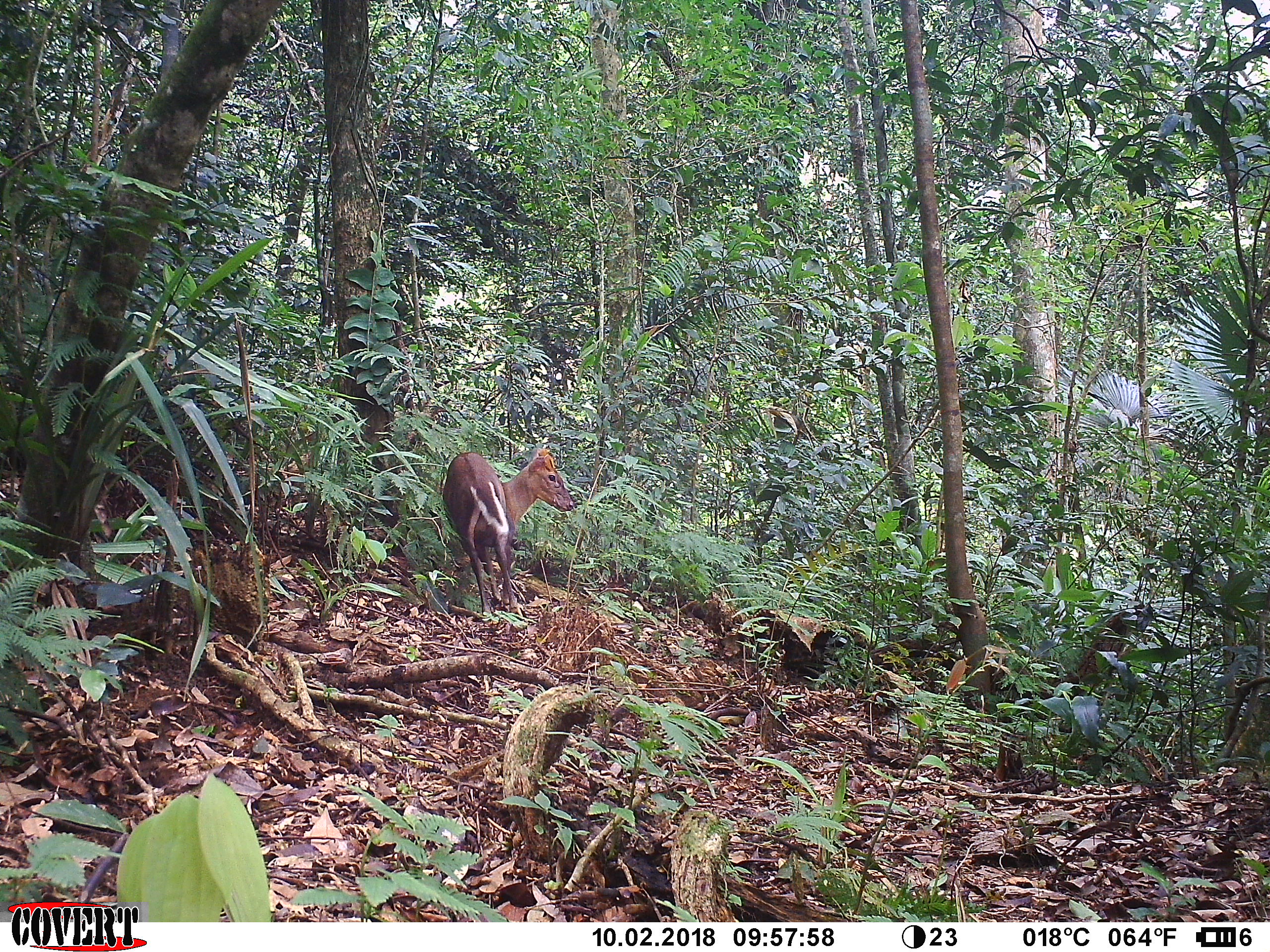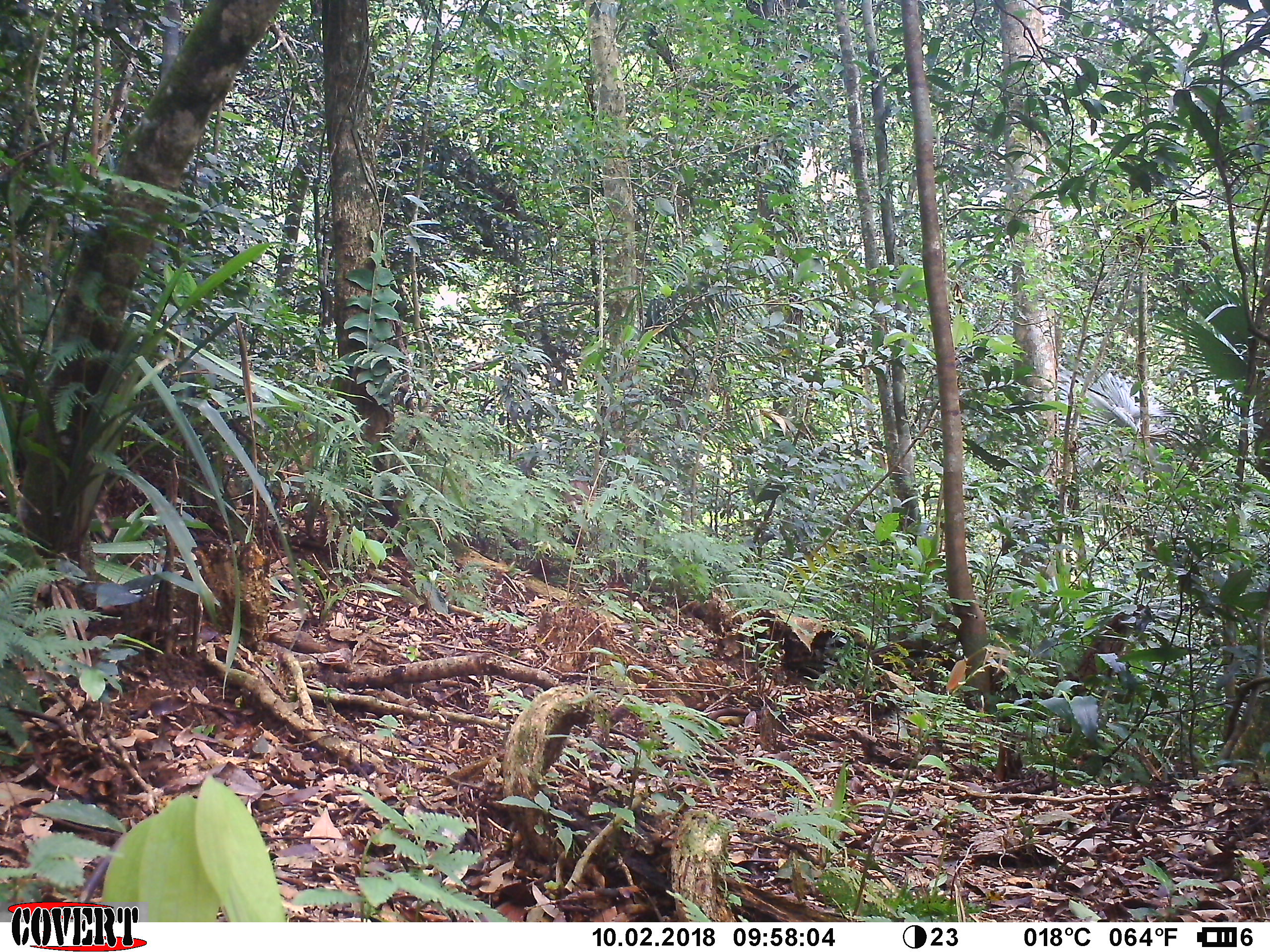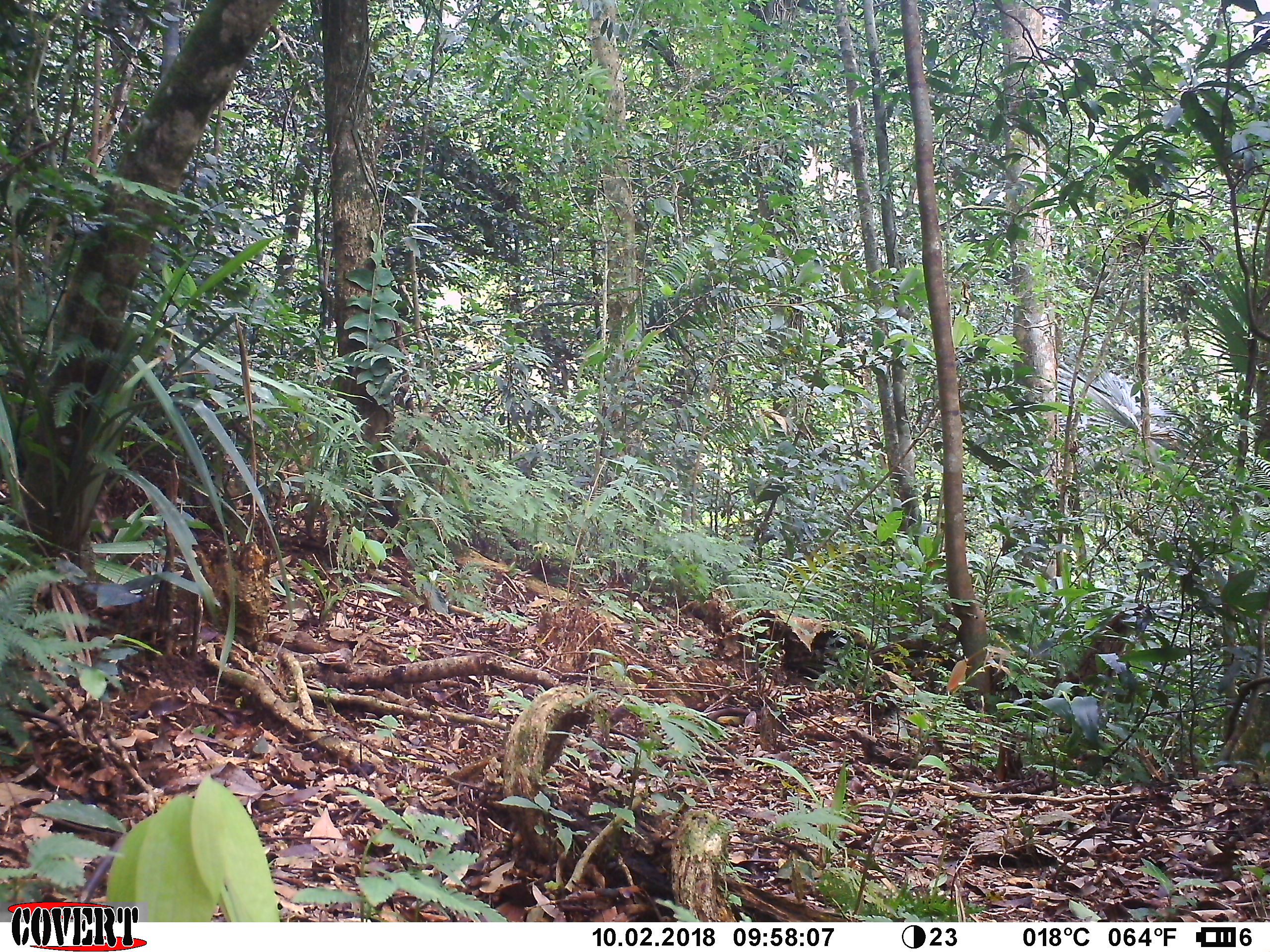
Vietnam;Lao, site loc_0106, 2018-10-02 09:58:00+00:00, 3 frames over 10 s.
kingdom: Animalia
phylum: Chordata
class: Mammalia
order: Artiodactyla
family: Cervidae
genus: Muntiacus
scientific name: Muntiacus rooseveltorum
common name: roosevelt's muntjac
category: roosevelts muntjac group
Roosevelts muntjac group (roosevelt's muntjac) (Muntiacus rooseveltorum). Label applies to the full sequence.